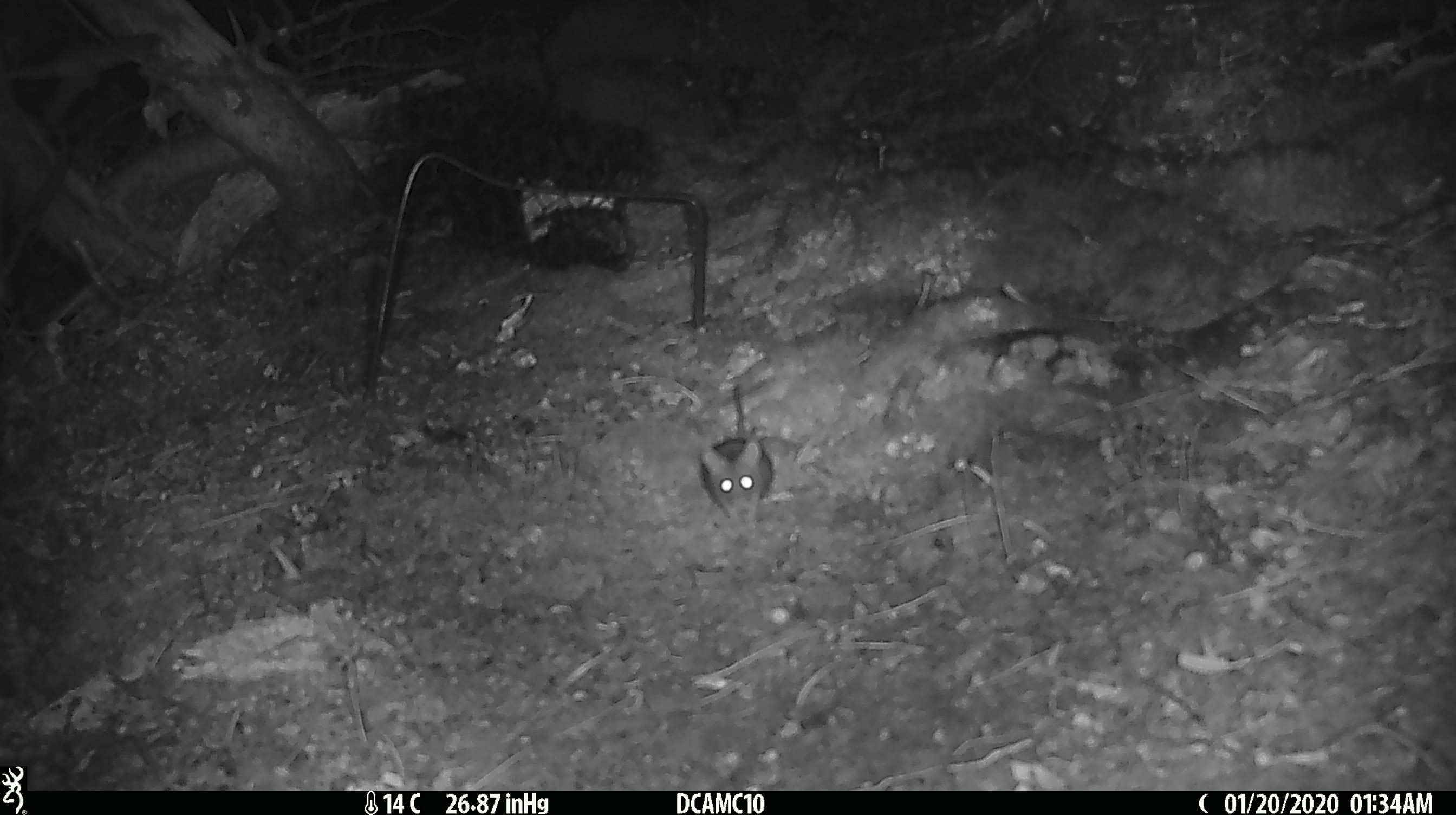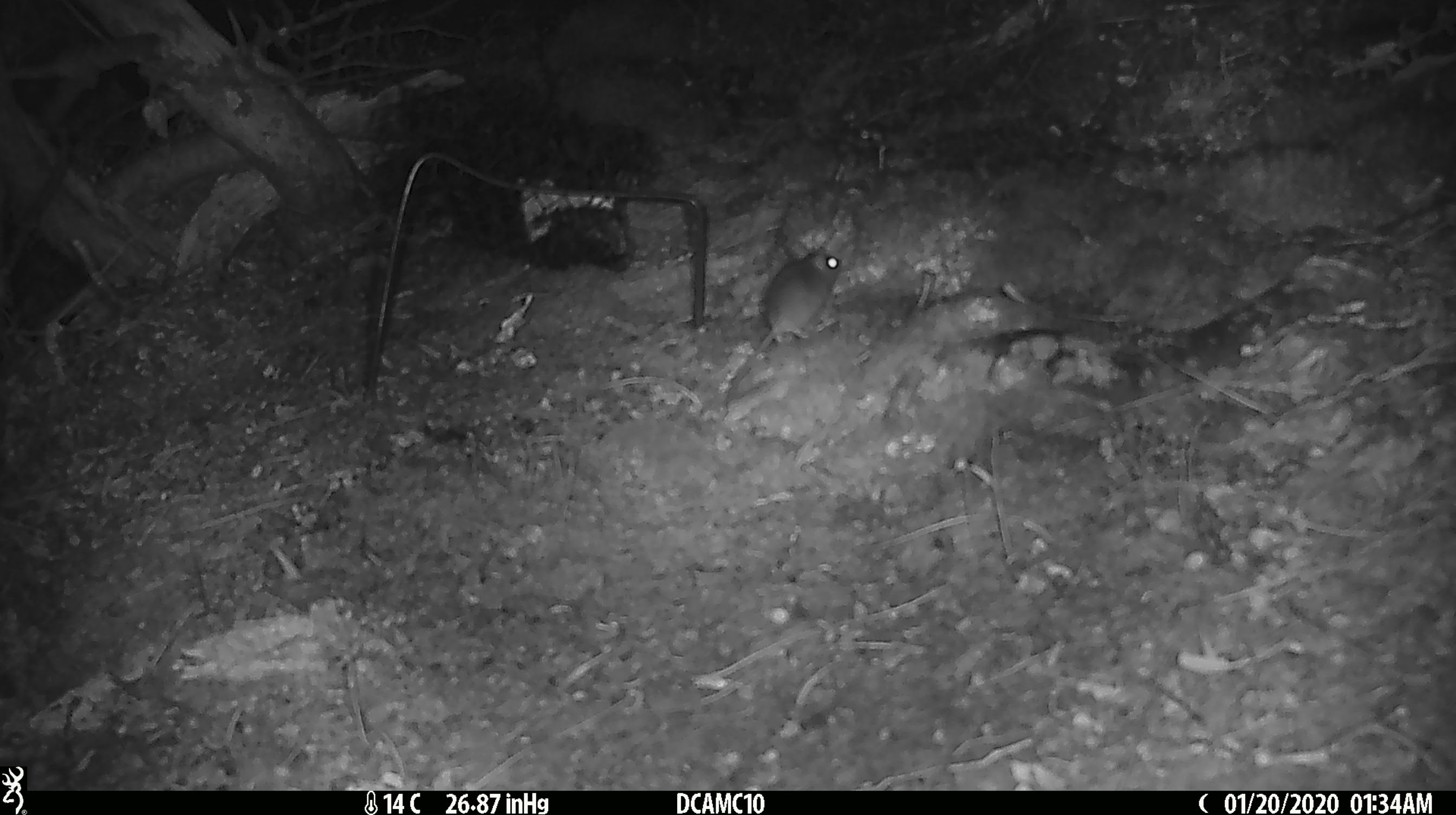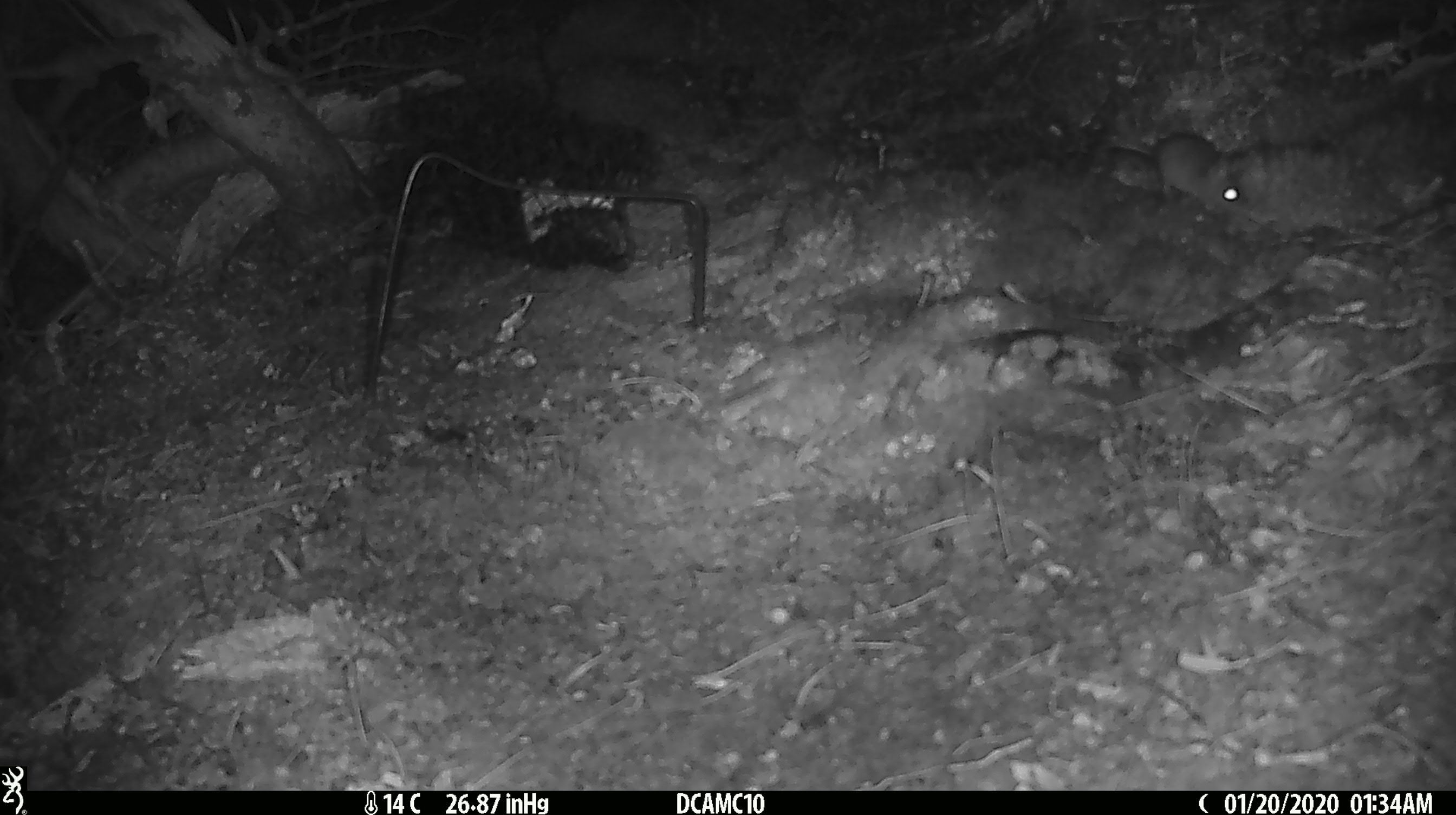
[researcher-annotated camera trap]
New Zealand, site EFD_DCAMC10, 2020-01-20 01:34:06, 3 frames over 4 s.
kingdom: Animalia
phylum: Chordata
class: Mammalia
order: Rodentia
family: Muridae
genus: Mus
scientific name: Mus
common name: mouse